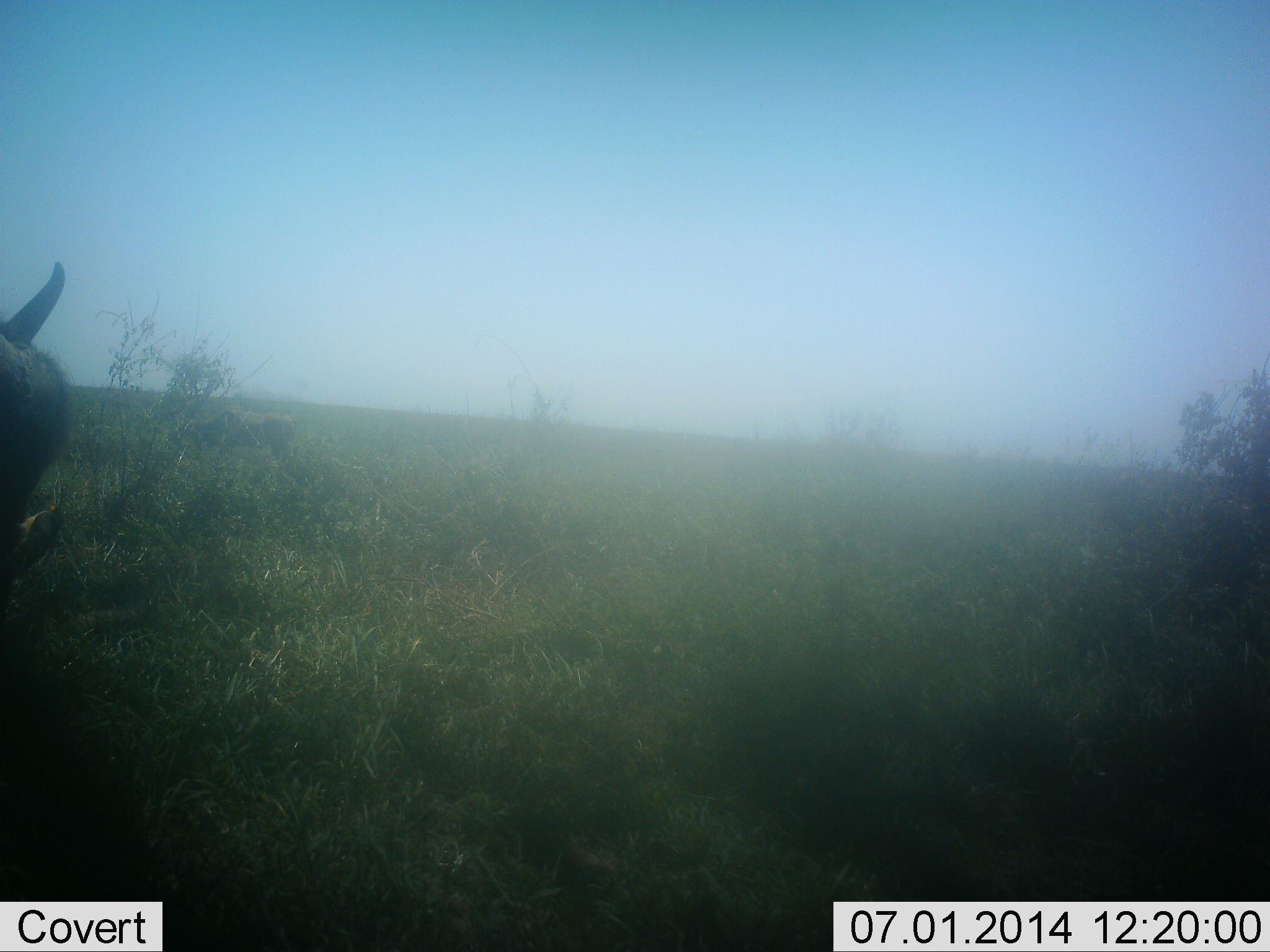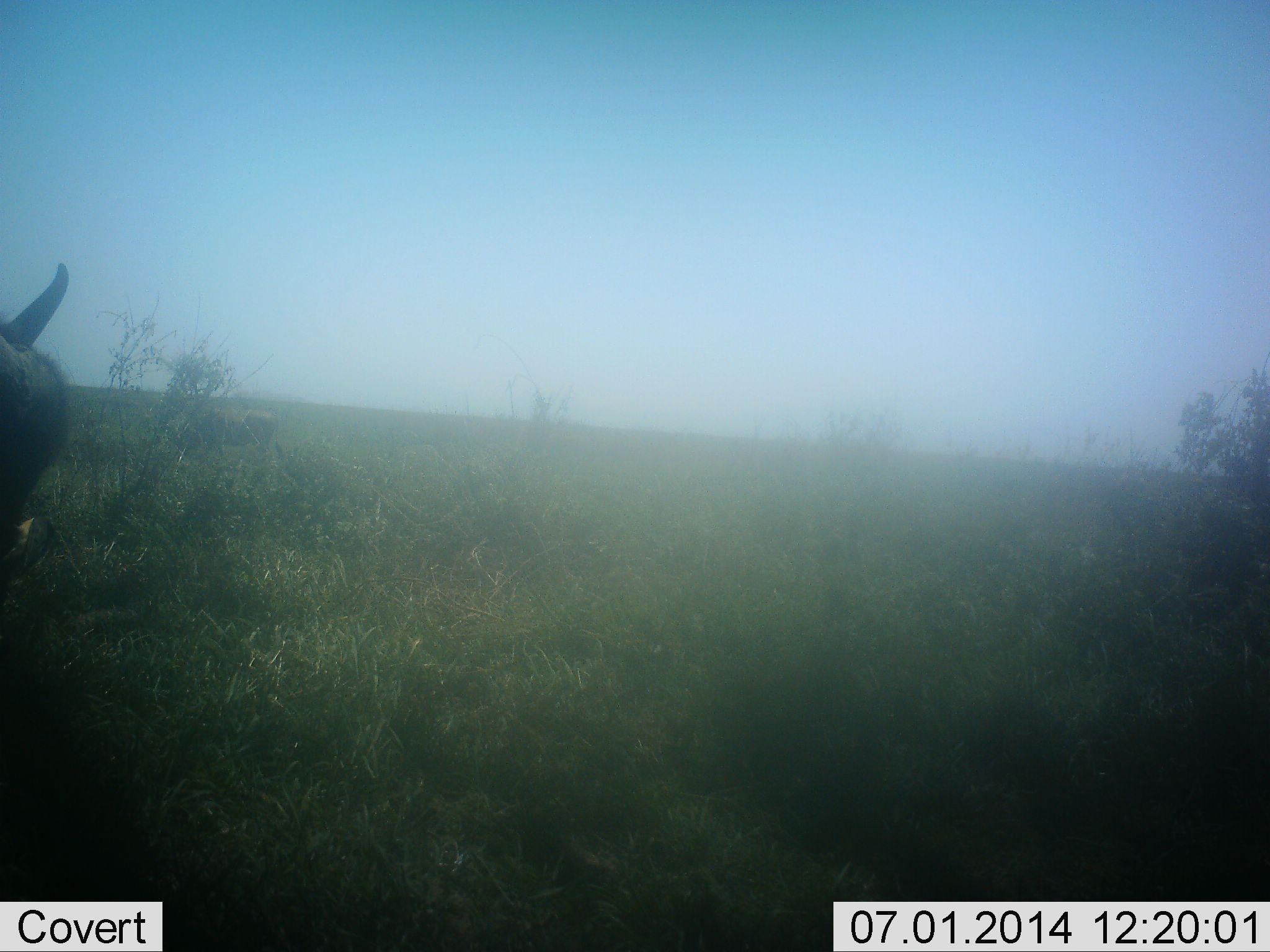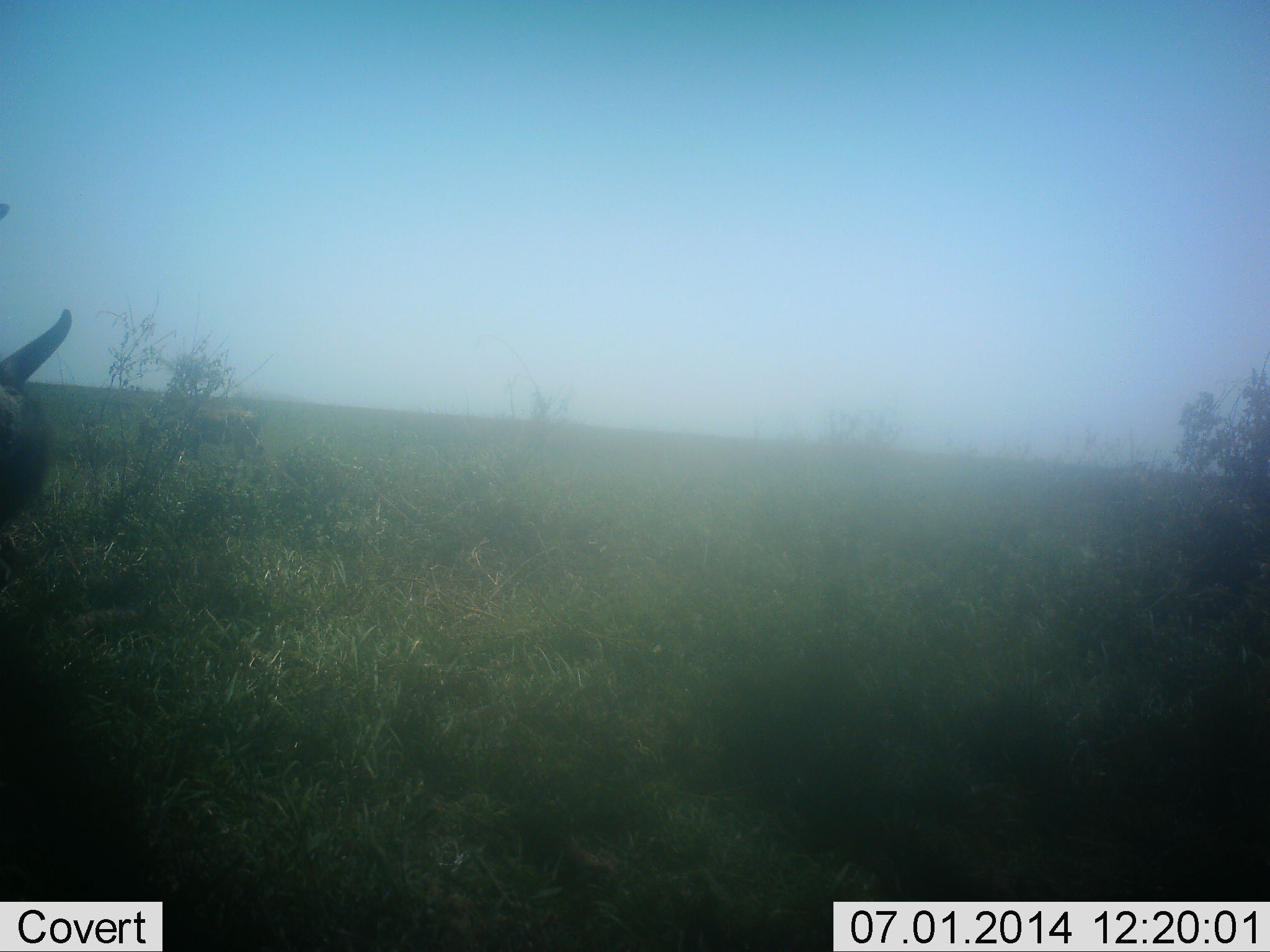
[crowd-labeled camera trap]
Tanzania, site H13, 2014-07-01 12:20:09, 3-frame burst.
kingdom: Animalia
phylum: Chordata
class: Mammalia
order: Artiodactyla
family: Bovidae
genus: Connochaetes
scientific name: Connochaetes taurinus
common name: blue wildebeest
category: wildebeest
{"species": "wildebeest (blue wildebeest) (Connochaetes taurinus)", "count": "2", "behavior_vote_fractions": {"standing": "44%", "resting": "0%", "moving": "44%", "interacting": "0%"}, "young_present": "0%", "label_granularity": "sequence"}